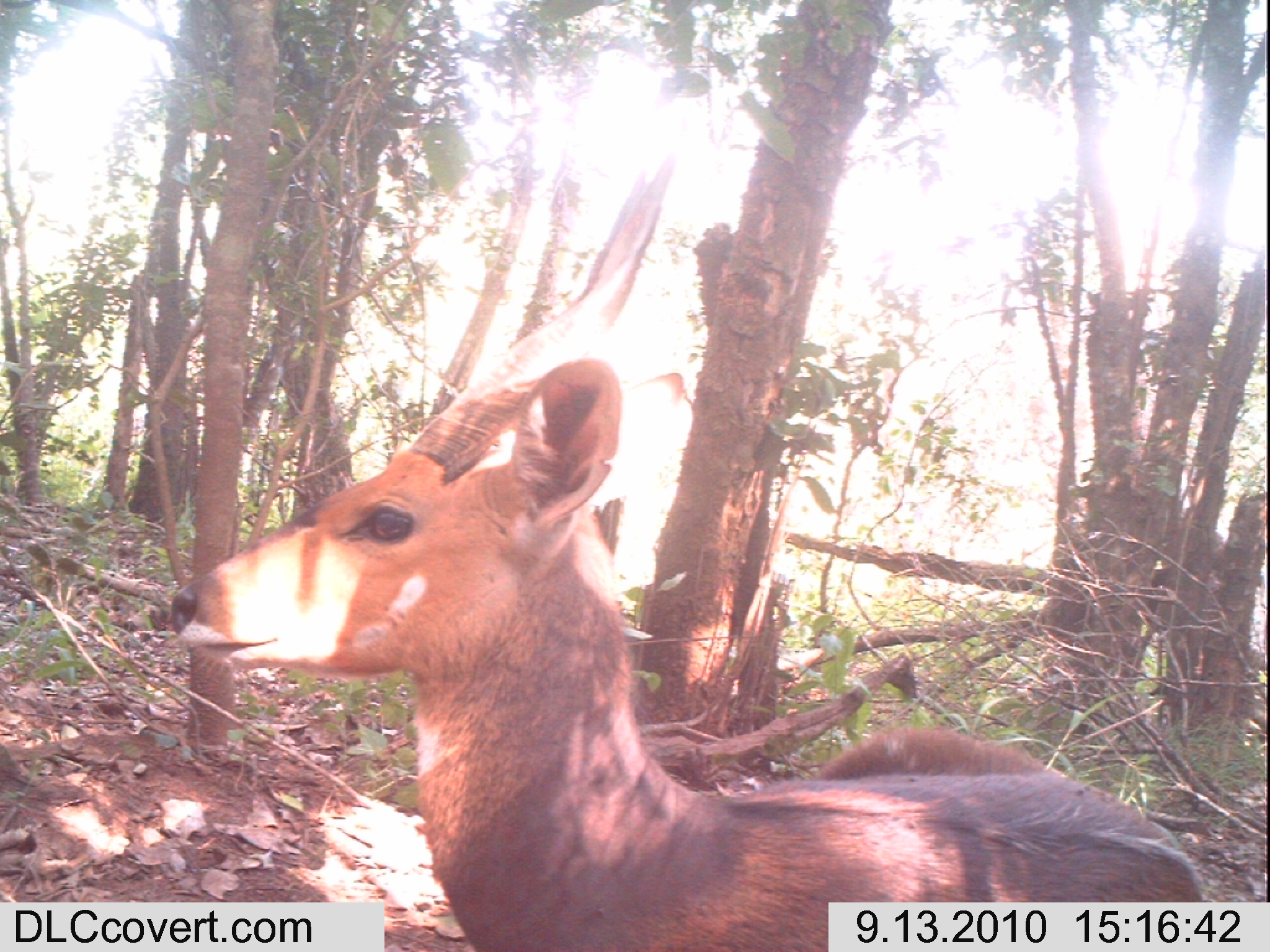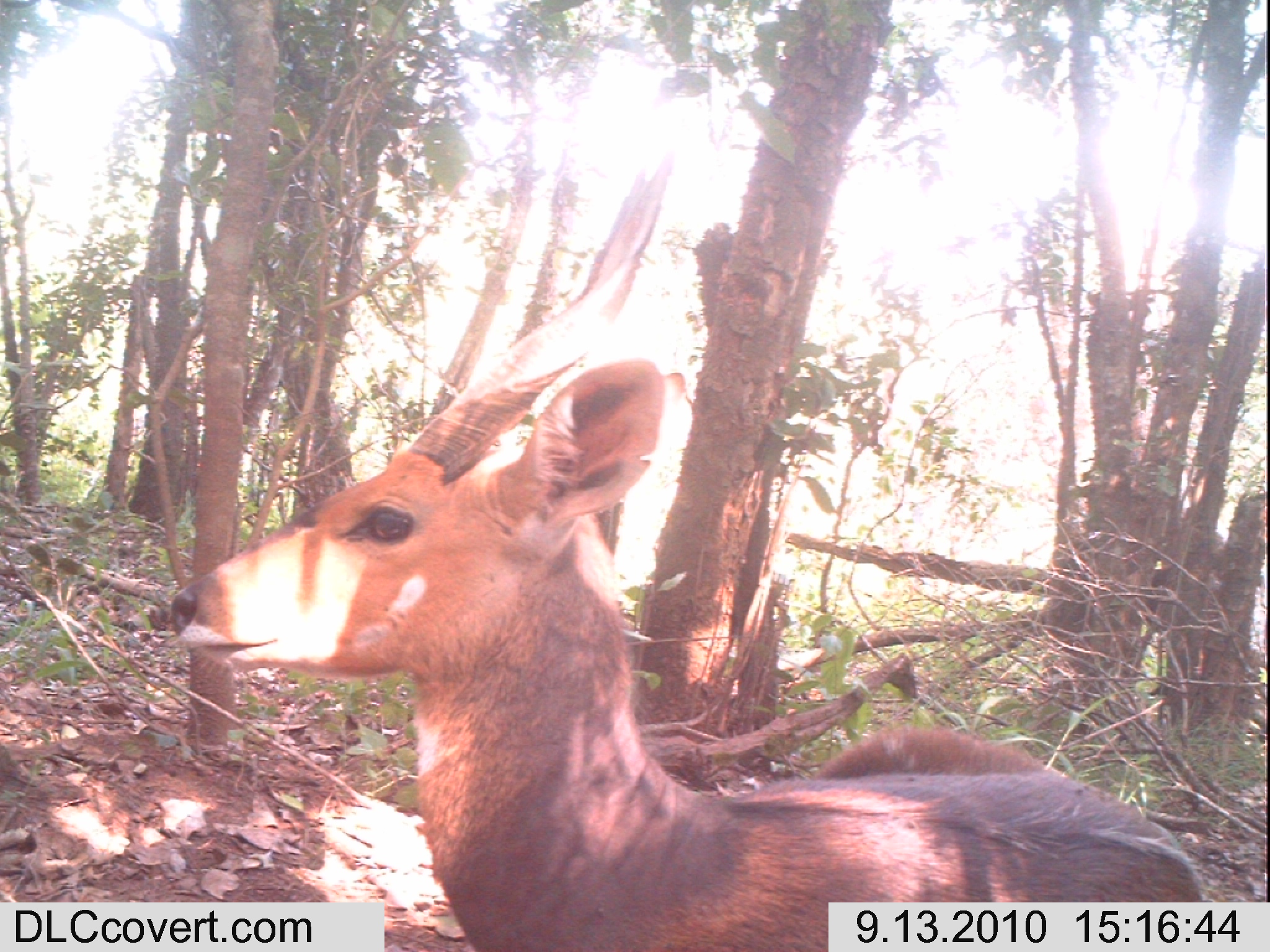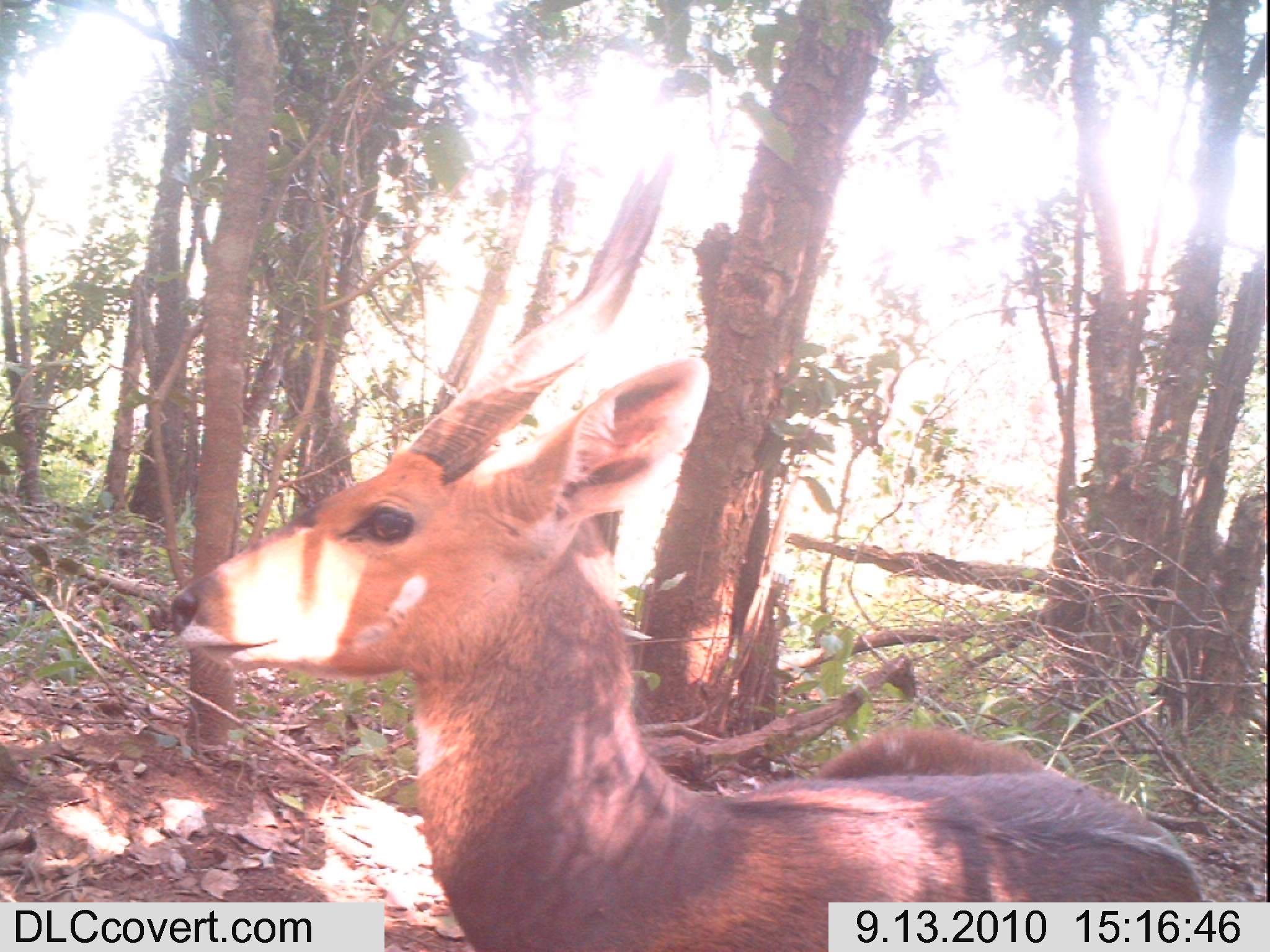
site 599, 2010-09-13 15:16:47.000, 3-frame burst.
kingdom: Animalia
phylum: Chordata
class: Mammalia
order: Artiodactyla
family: Bovidae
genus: Tragelaphus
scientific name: Tragelaphus scriptus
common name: bushbuck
Tragelaphus scriptus (bushbuck), count 1.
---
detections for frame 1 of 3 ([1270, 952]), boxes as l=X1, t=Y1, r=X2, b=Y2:
tragelaphus scriptus: l=170, t=161, r=1207, b=950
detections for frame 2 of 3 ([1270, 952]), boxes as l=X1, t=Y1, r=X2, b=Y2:
tragelaphus scriptus: l=170, t=149, r=1205, b=950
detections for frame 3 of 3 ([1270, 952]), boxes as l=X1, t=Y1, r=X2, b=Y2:
tragelaphus scriptus: l=169, t=155, r=1200, b=950